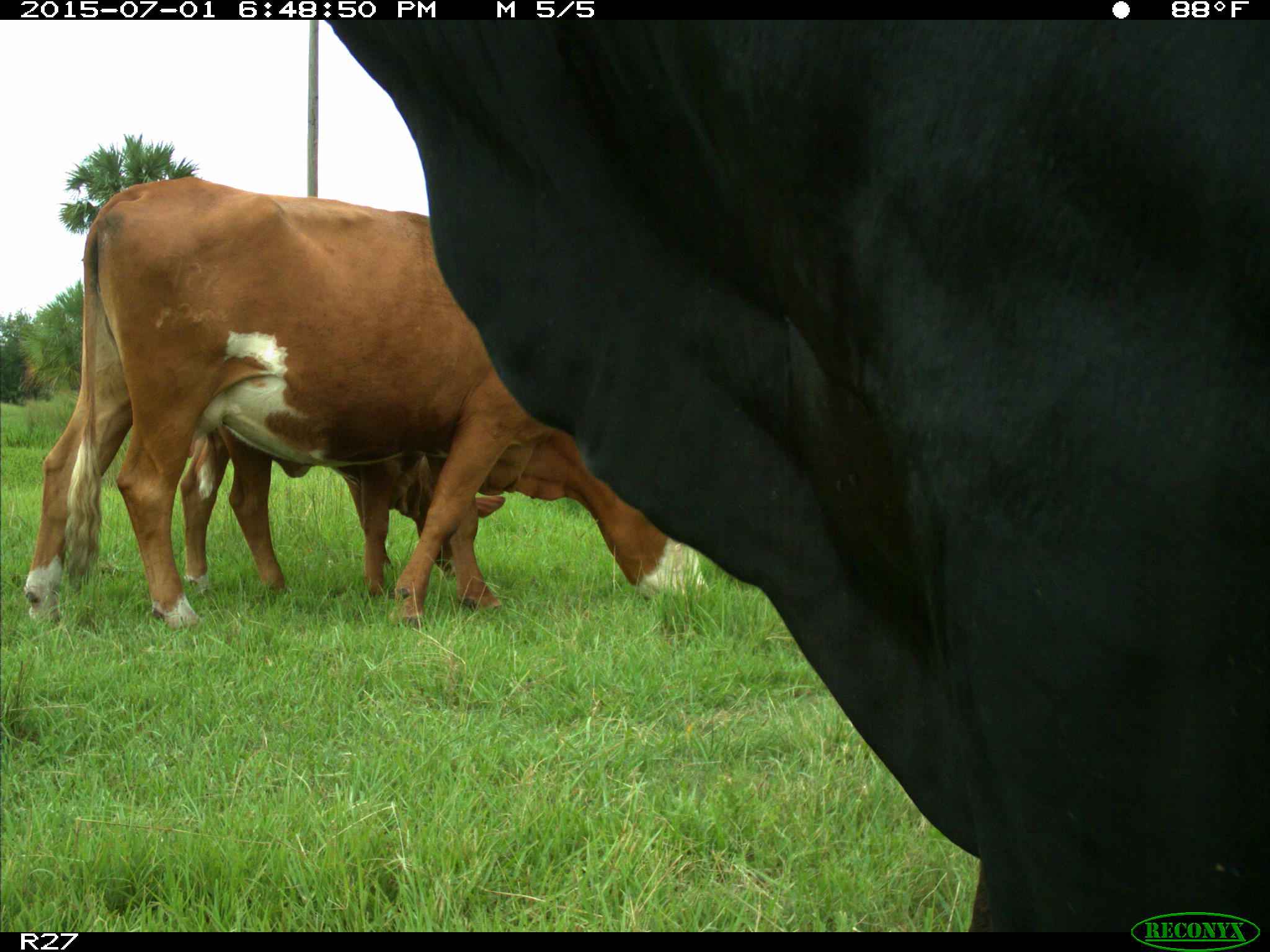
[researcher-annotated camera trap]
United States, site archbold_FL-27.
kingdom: Animalia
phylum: Chordata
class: Mammalia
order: Artiodactyla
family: Bovidae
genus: Bos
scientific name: Bos taurus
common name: domestic cow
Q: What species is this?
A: Bos taurus (domestic cow).